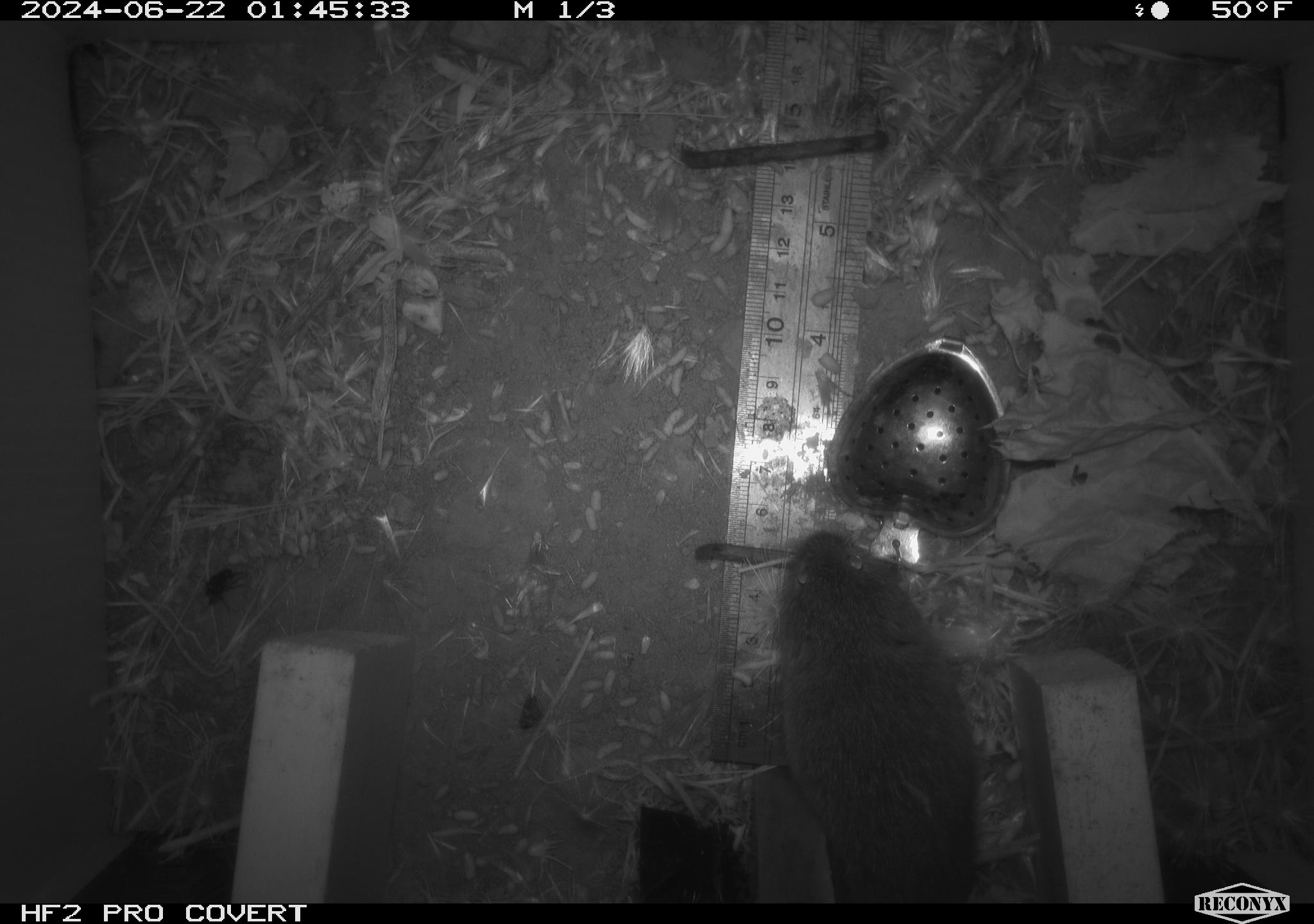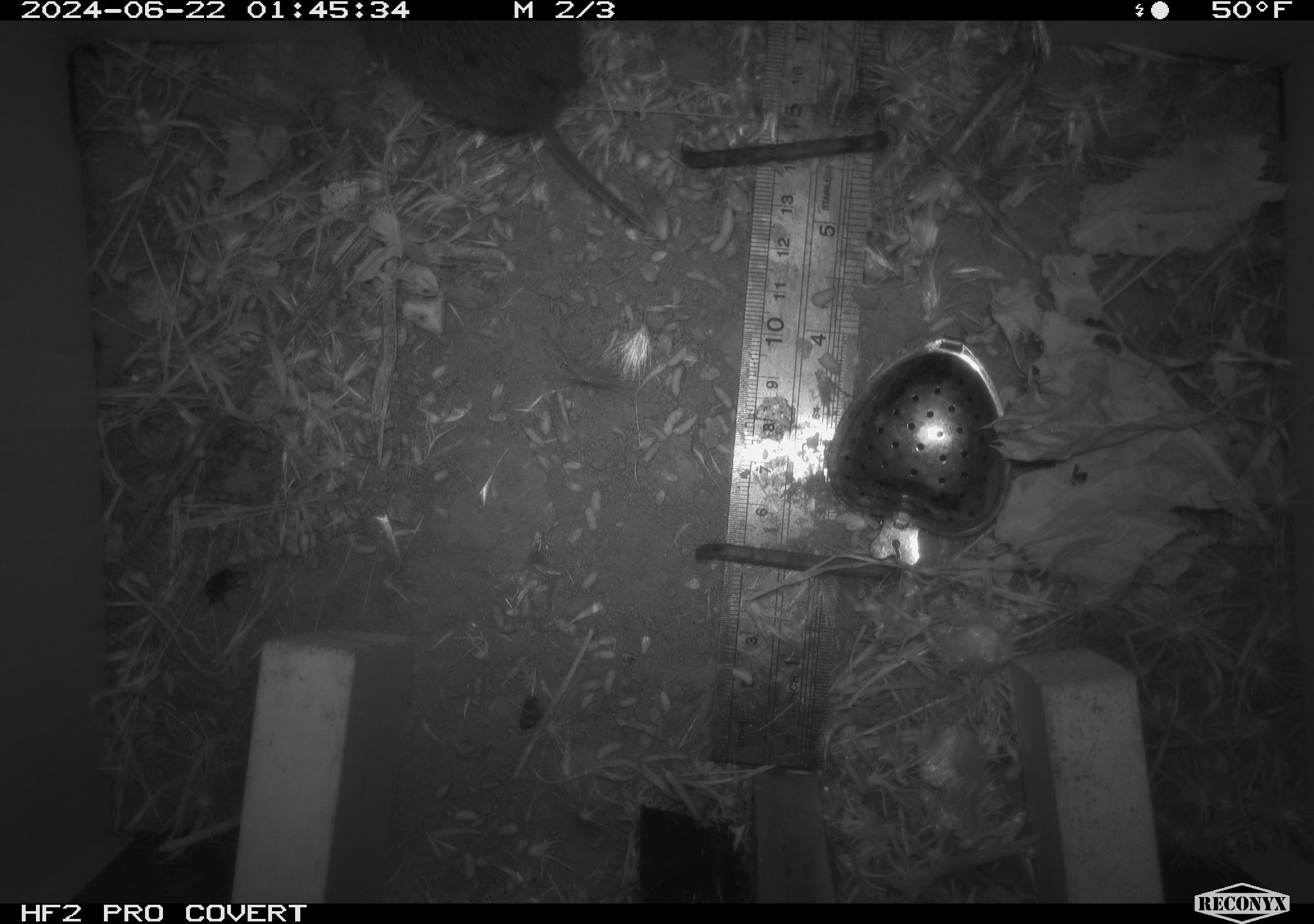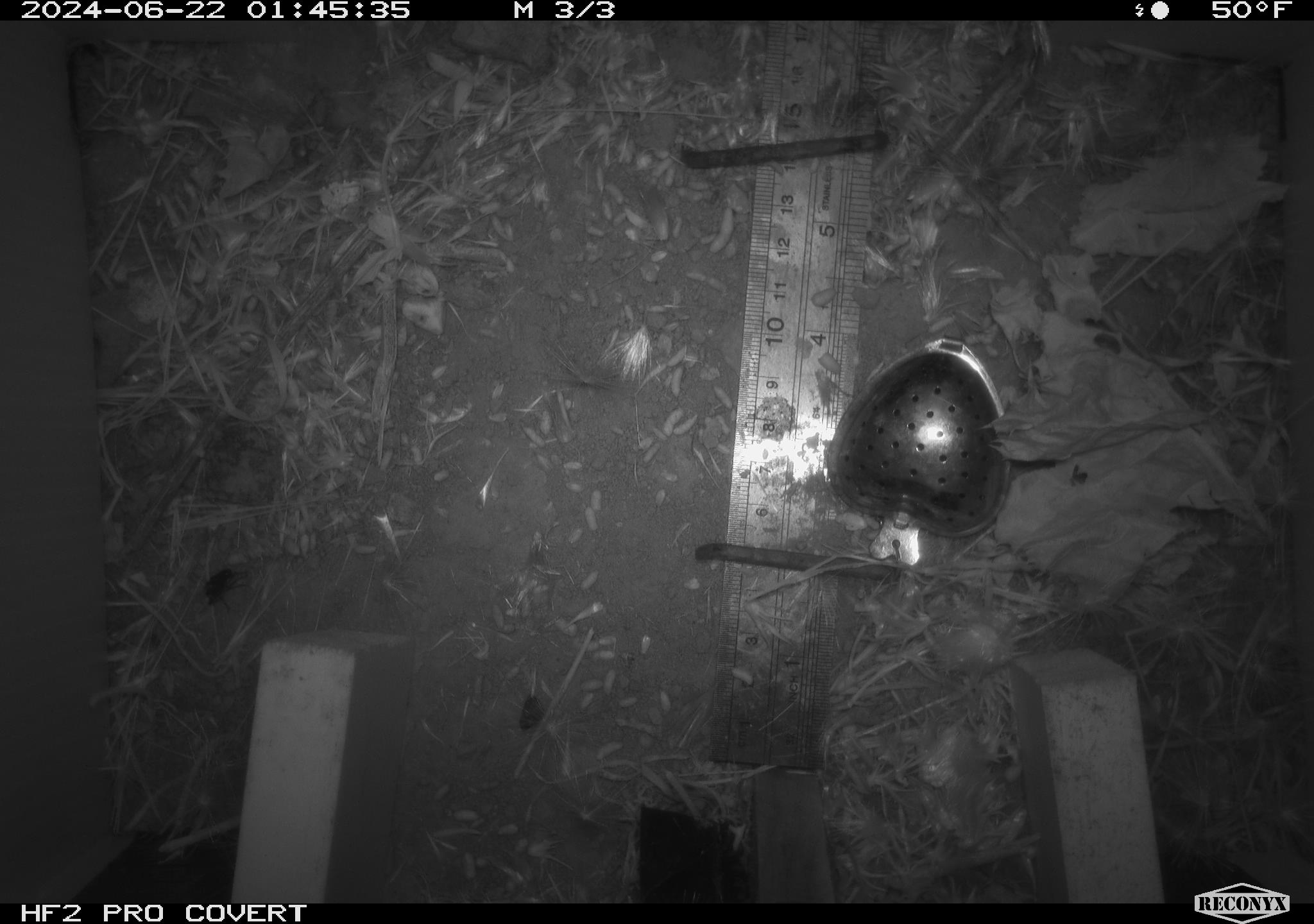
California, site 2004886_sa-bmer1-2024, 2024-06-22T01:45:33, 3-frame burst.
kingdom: Animalia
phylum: Chordata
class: Mammalia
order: Rodentia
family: Cricetidae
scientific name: Cricetidae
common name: hamsters, voles, lemmings, and allies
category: cricetidae family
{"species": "cricetidae family (hamsters, voles, lemmings, and allies) (Cricetidae)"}